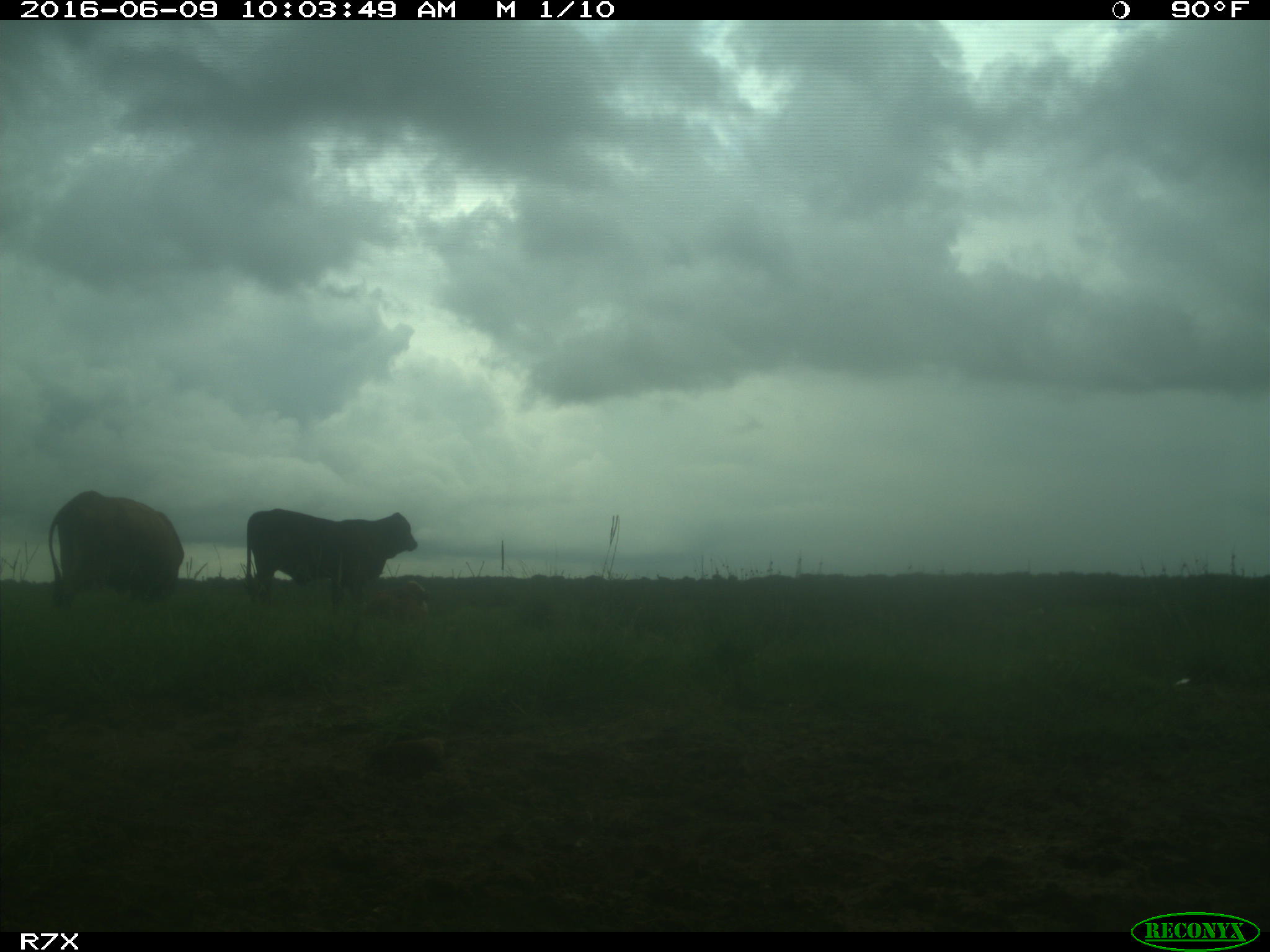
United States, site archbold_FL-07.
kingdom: Animalia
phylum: Chordata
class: Mammalia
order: Artiodactyla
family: Bovidae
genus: Bos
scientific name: Bos taurus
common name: domestic cow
Bos taurus (domestic cow).